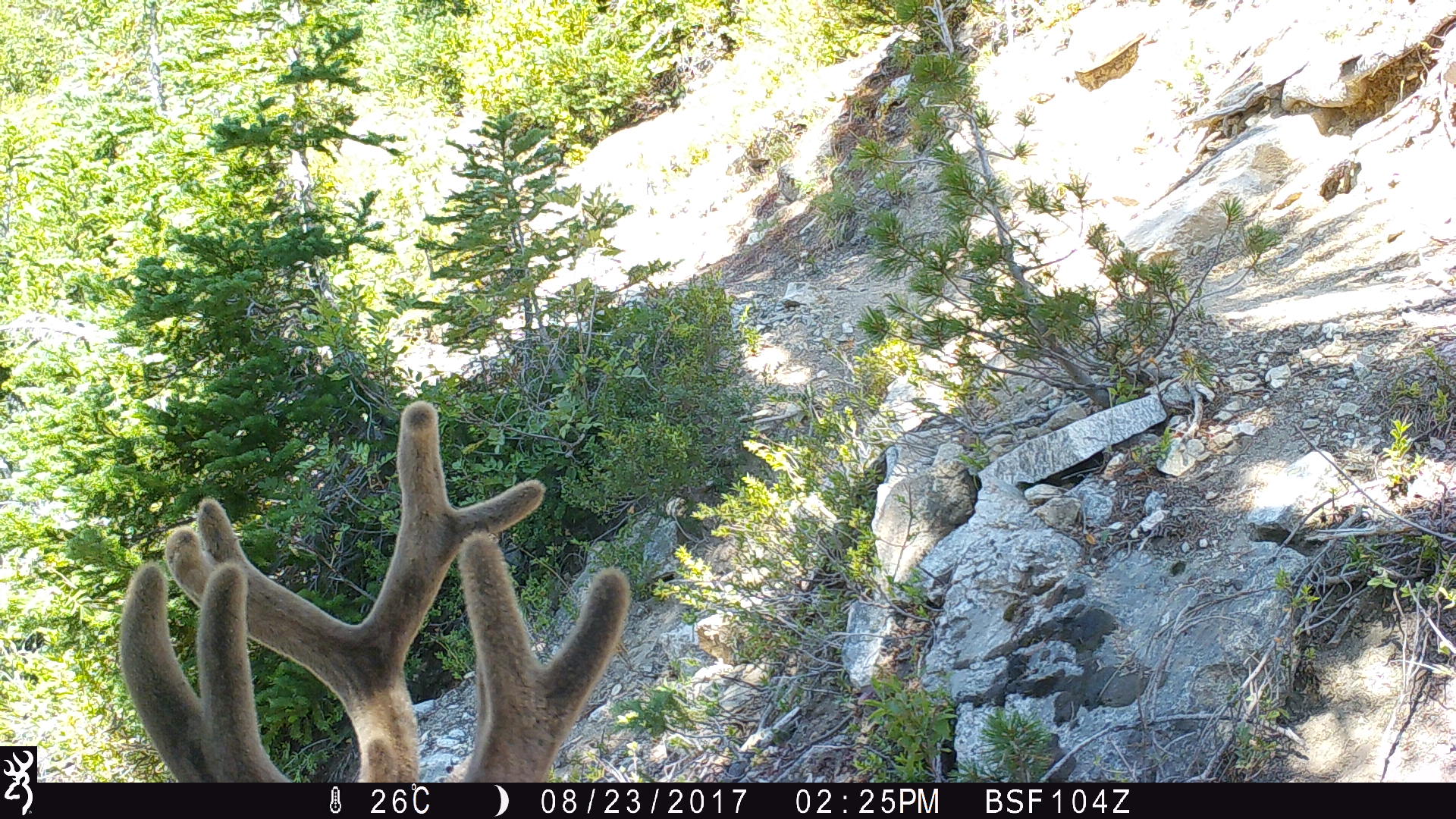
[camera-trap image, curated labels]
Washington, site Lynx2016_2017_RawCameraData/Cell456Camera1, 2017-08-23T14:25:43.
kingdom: Animalia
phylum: Chordata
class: Mammalia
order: Artiodactyla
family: Cervidae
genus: Odocoileus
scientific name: Odocoileus hemionus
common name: mule deer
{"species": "Odocoileus hemionus (mule deer)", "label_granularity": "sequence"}